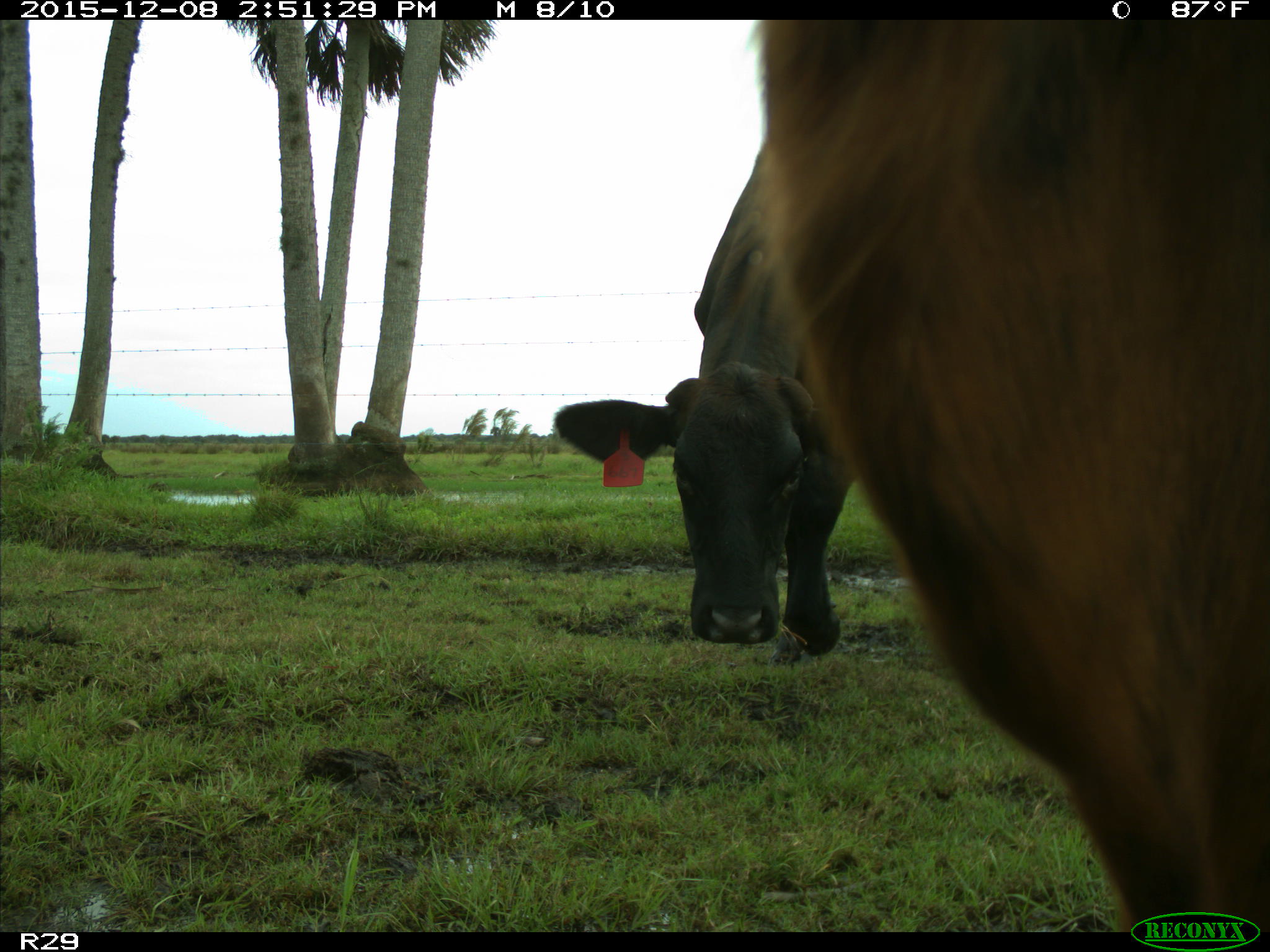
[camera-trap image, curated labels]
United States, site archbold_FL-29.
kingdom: Animalia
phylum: Chordata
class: Mammalia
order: Artiodactyla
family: Bovidae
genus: Bos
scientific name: Bos taurus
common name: domestic cow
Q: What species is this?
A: Bos taurus (domestic cow).